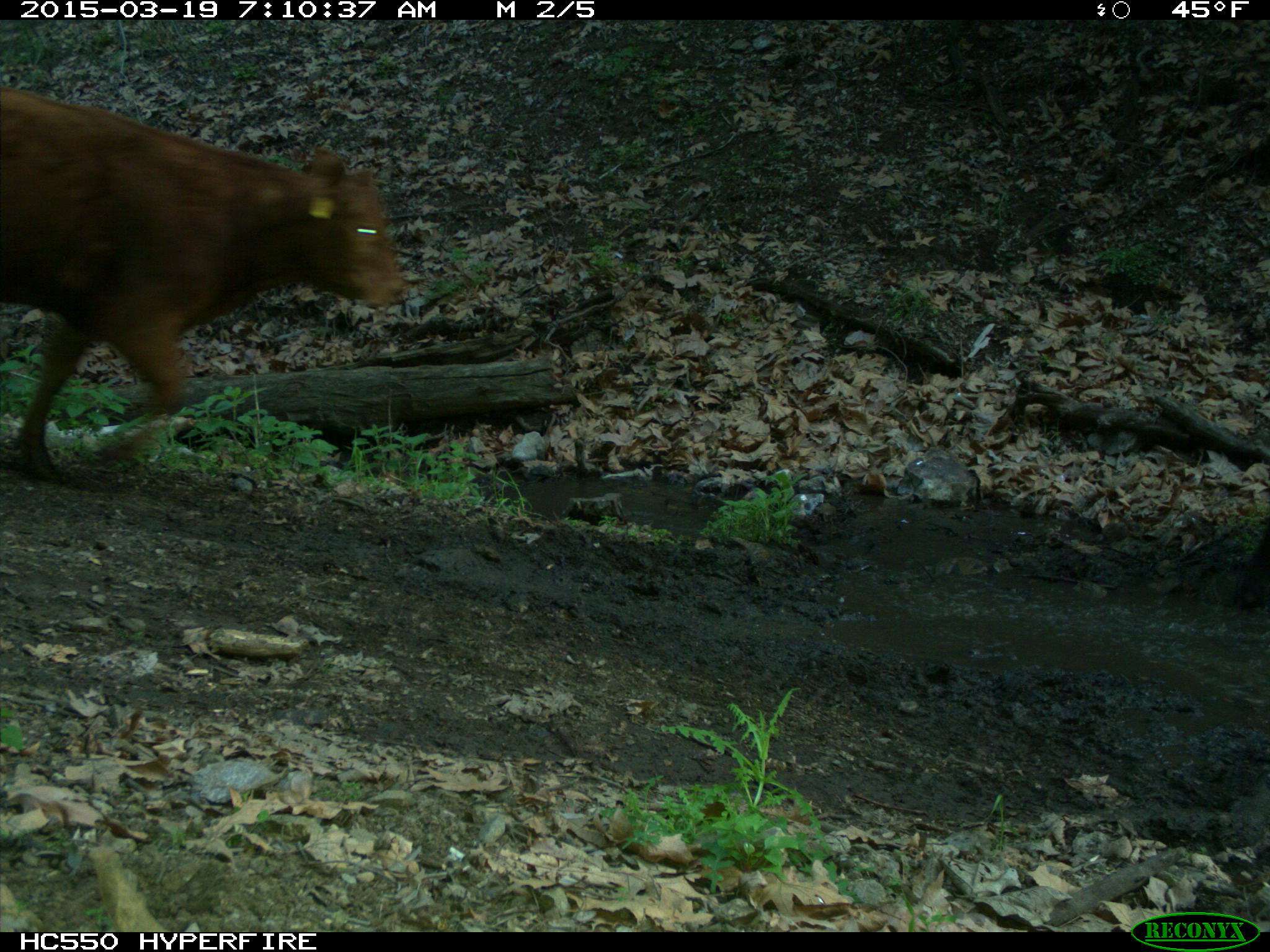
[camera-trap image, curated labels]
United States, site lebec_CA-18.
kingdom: Animalia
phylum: Chordata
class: Mammalia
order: Artiodactyla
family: Bovidae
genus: Bos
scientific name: Bos taurus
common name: domestic cow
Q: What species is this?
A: Bos taurus (domestic cow).